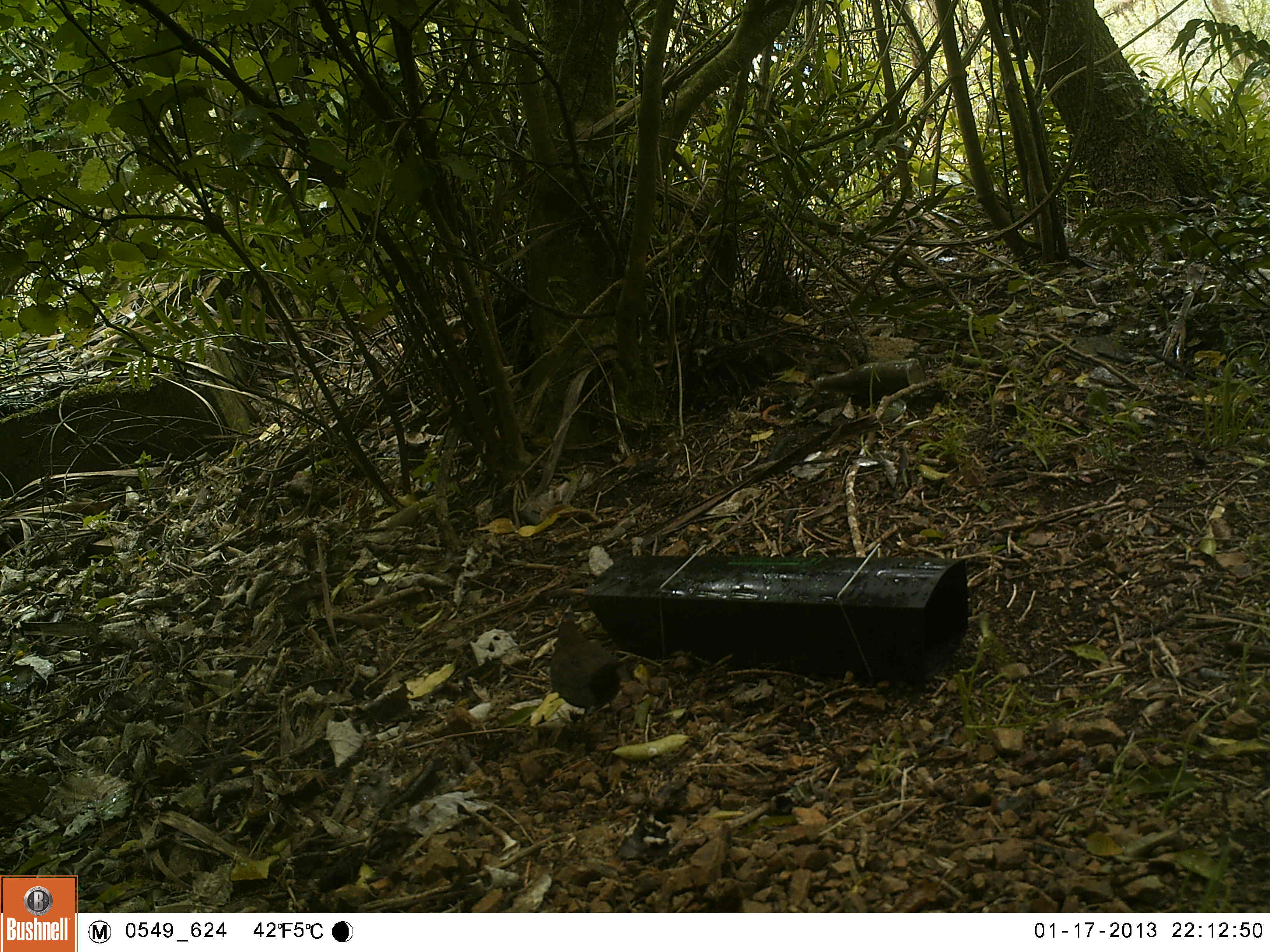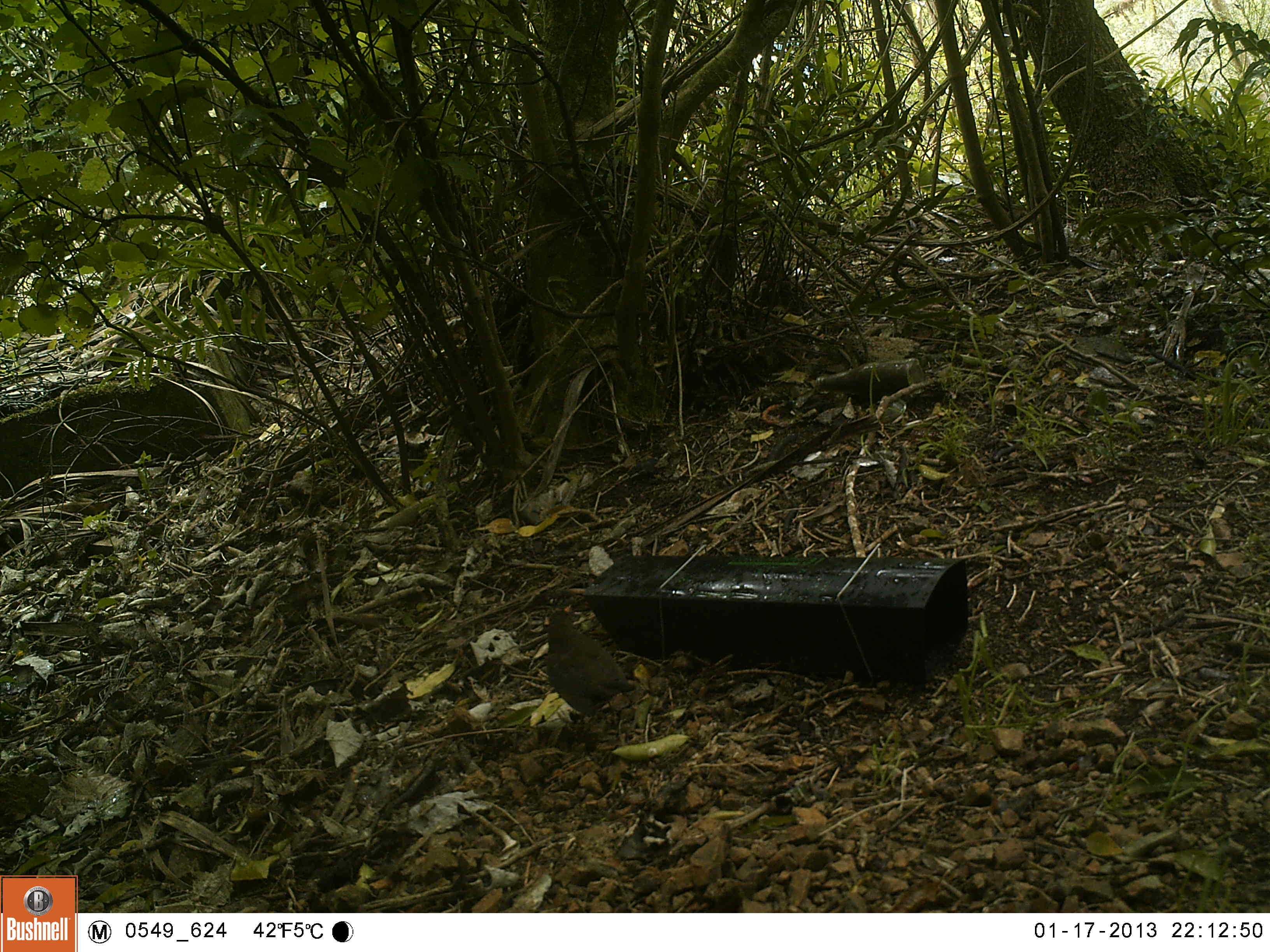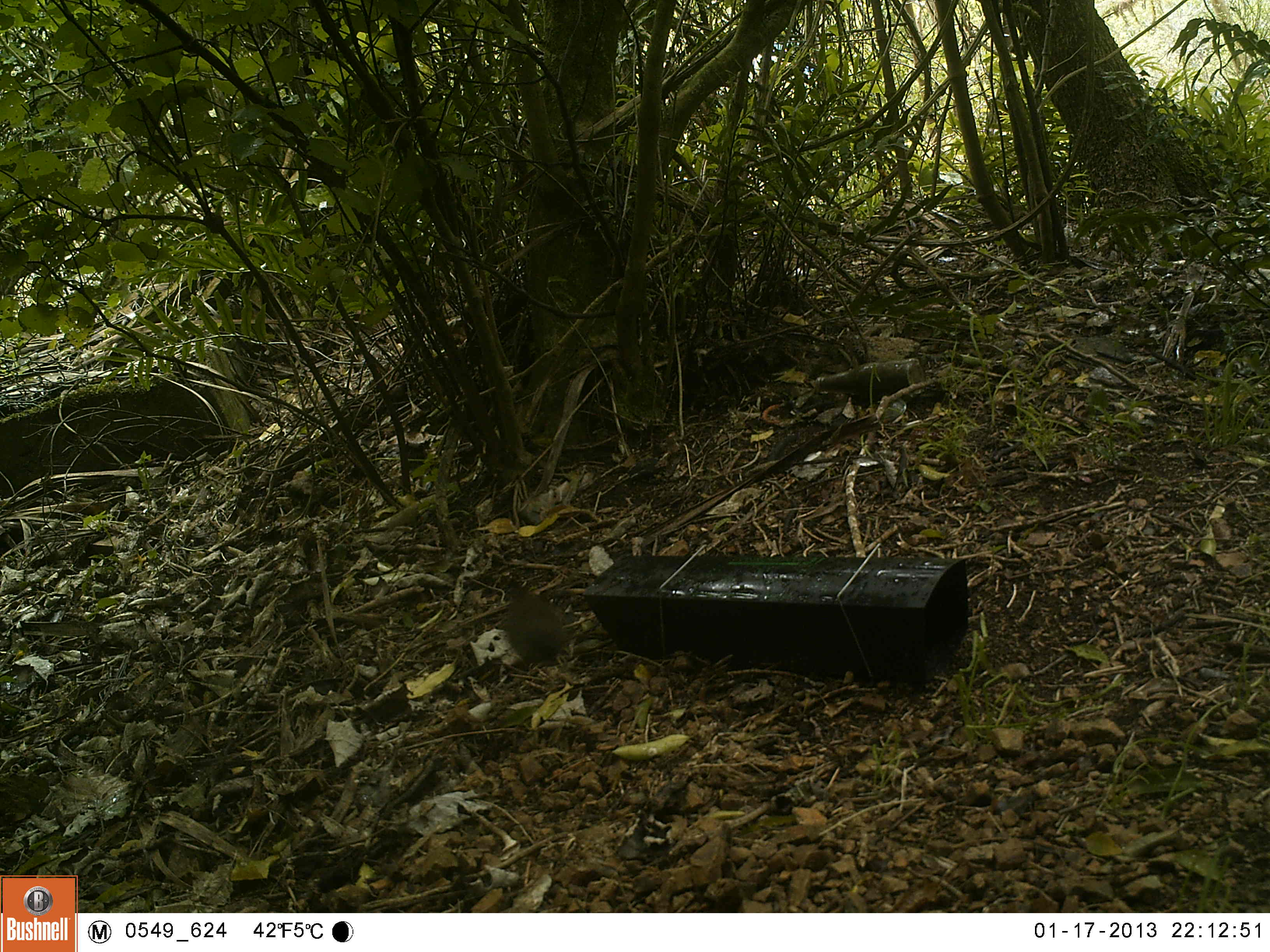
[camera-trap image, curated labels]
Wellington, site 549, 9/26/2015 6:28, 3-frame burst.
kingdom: Animalia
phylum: Chordata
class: Aves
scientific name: Aves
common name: bird